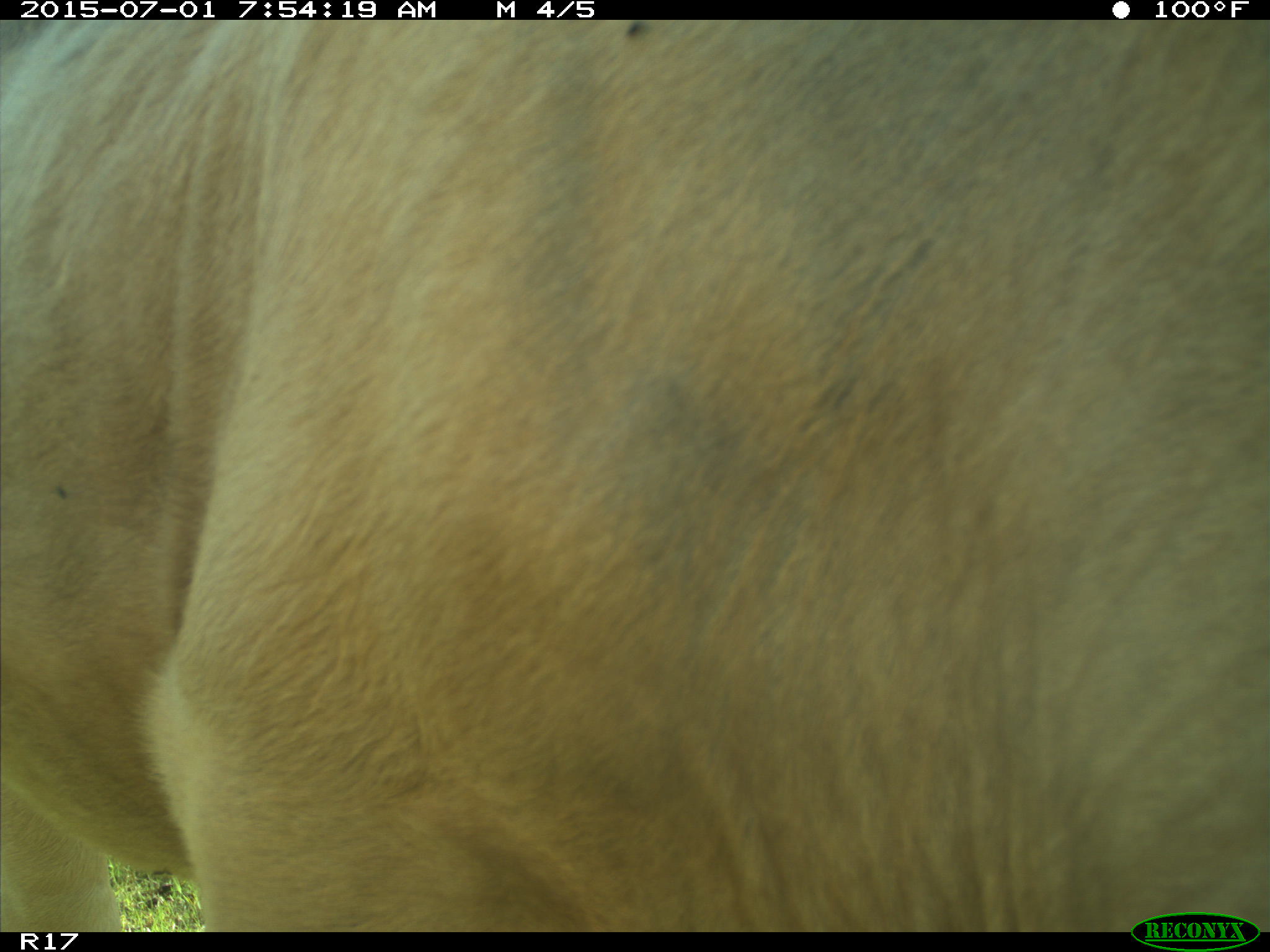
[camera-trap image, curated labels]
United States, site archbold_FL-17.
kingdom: Animalia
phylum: Chordata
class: Mammalia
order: Artiodactyla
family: Bovidae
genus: Bos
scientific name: Bos taurus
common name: domestic cow